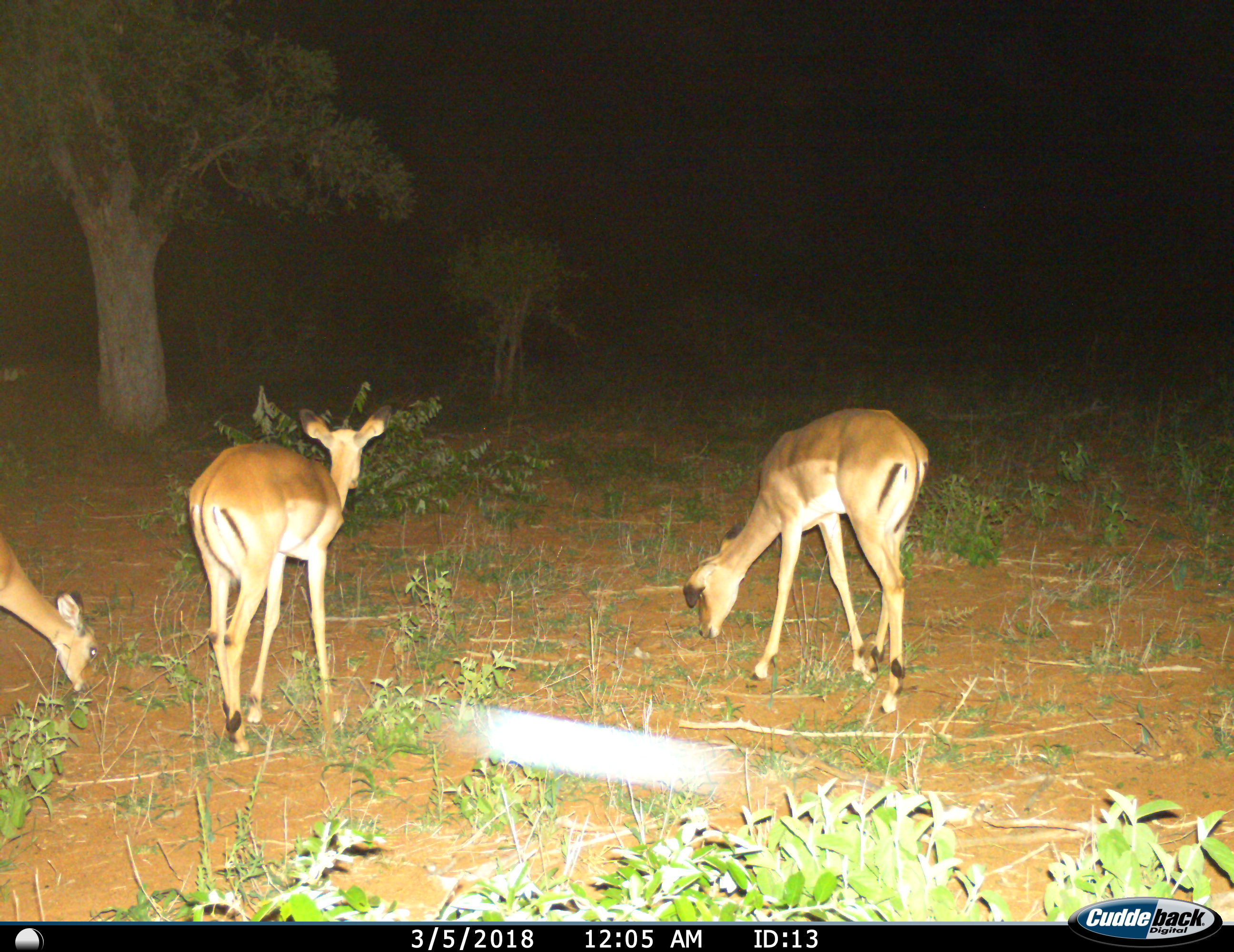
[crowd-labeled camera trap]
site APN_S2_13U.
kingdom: Animalia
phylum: Chordata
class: Mammalia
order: Artiodactyla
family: Bovidae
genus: Aepyceros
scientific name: Aepyceros melampus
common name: impala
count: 3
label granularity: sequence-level